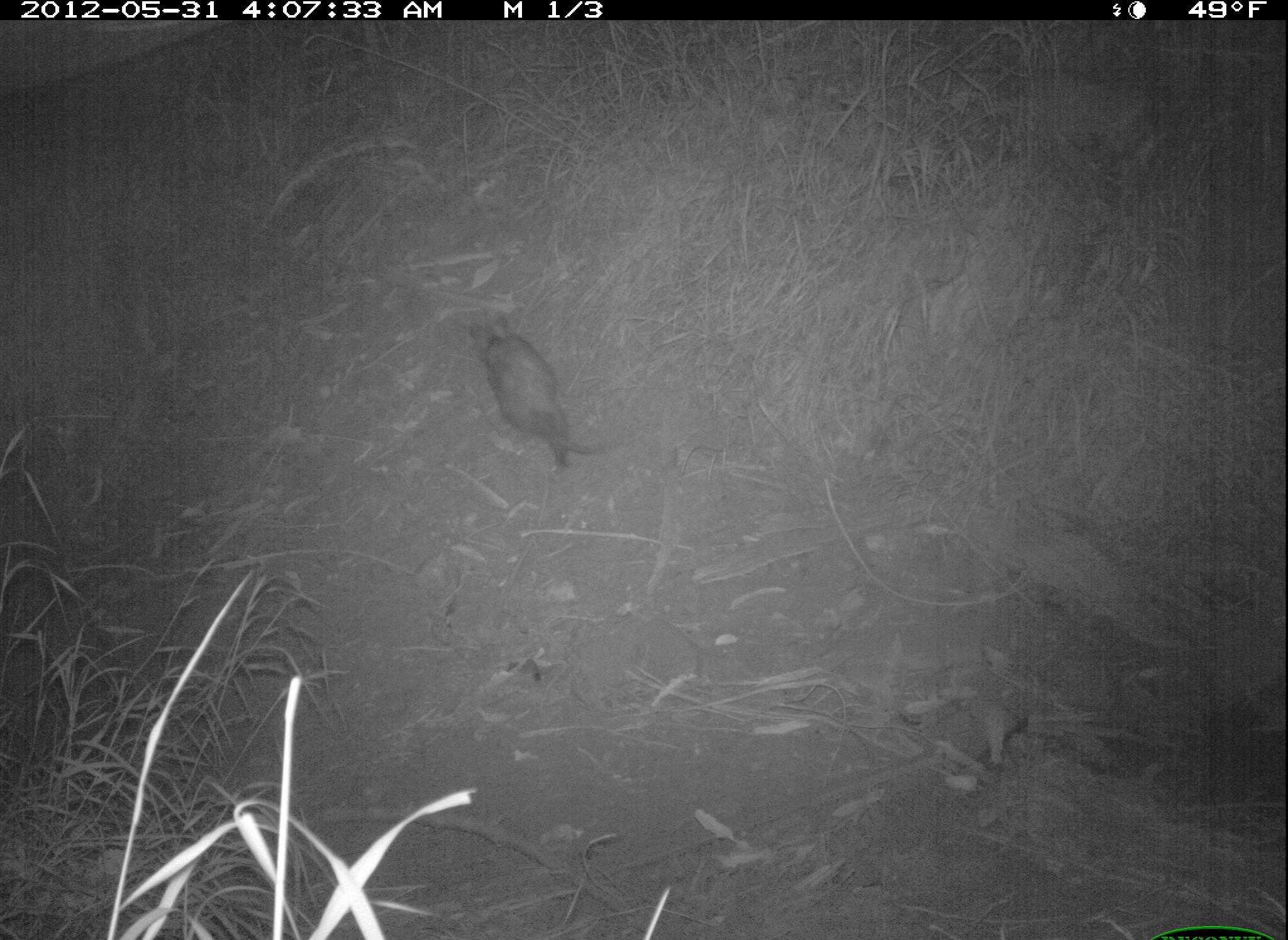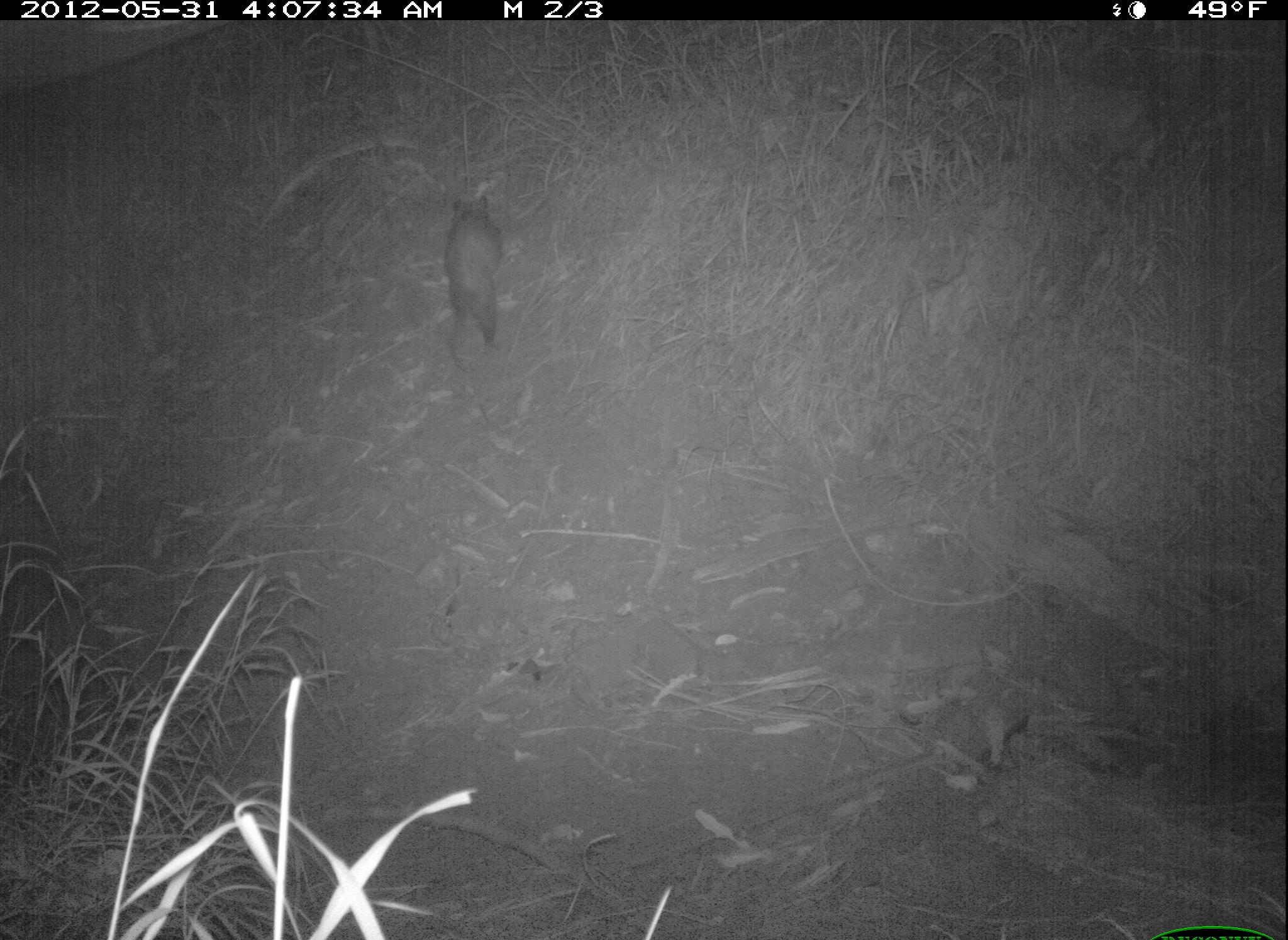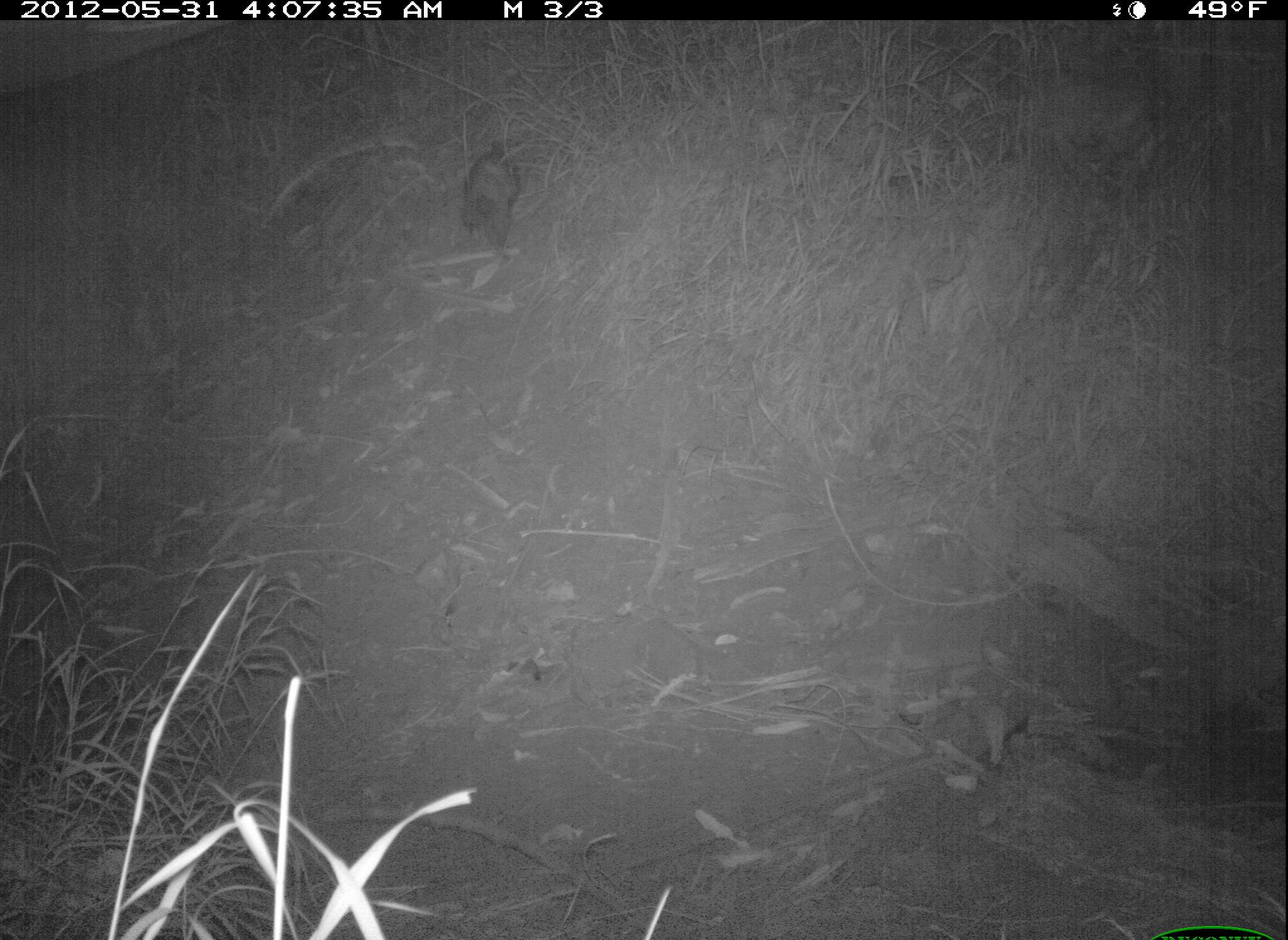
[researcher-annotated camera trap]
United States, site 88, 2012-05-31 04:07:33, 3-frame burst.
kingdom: Animalia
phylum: Chordata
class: Mammalia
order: Didelphimorphia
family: Didelphidae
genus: Didelphis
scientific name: Didelphis virginiana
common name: virginia opossum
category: opossum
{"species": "opossum (virginia opossum) (Didelphis virginiana)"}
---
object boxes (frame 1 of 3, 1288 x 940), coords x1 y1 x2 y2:
opossum: 459 304 623 480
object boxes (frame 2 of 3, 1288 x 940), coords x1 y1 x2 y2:
opossum: 423 172 536 364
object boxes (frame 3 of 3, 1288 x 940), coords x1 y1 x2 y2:
opossum: 452 127 531 269